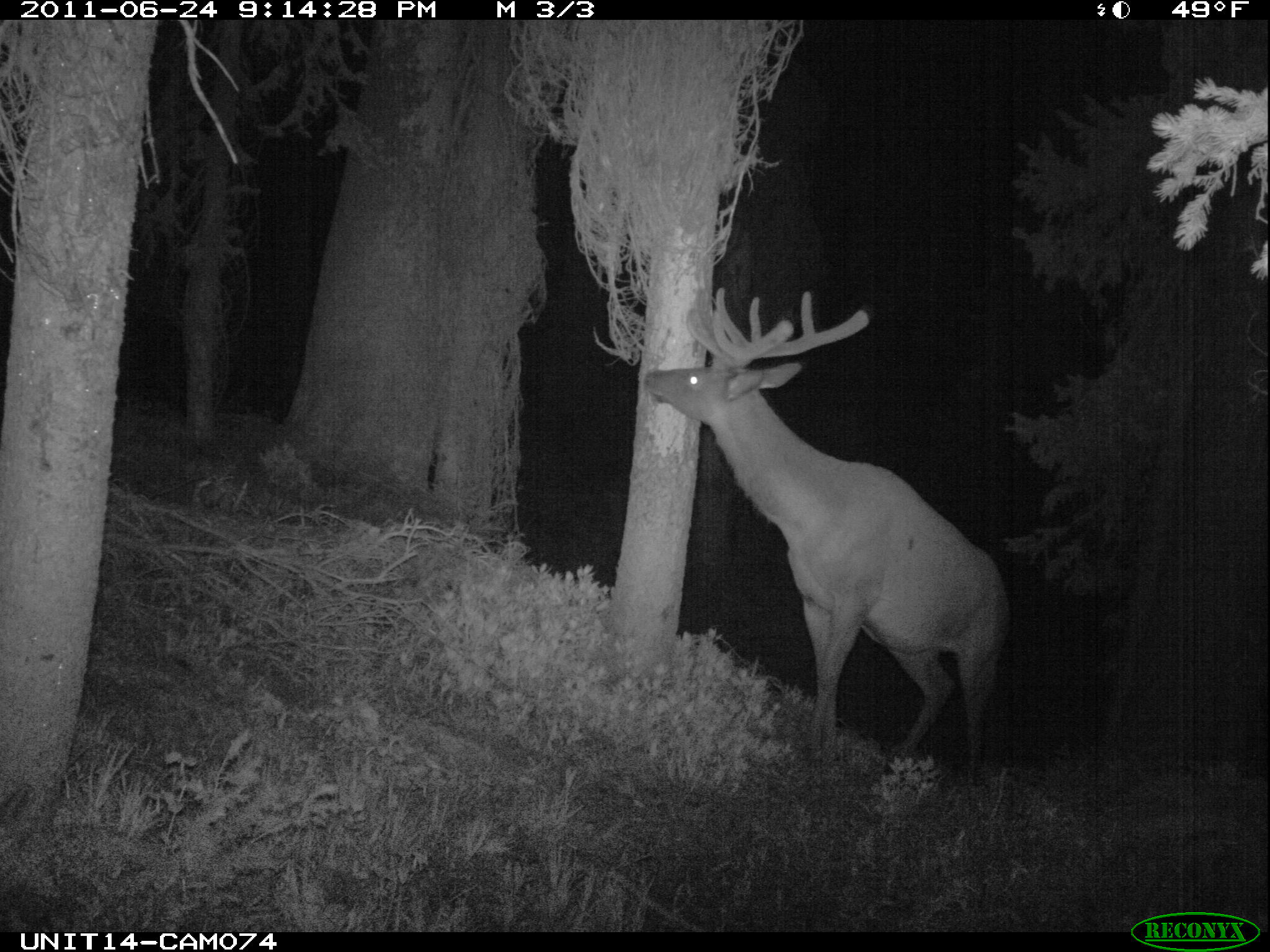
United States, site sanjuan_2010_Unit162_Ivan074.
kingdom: Animalia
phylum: Chordata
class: Mammalia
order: Artiodactyla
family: Cervidae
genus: Cervus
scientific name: Cervus elaphus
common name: red deer